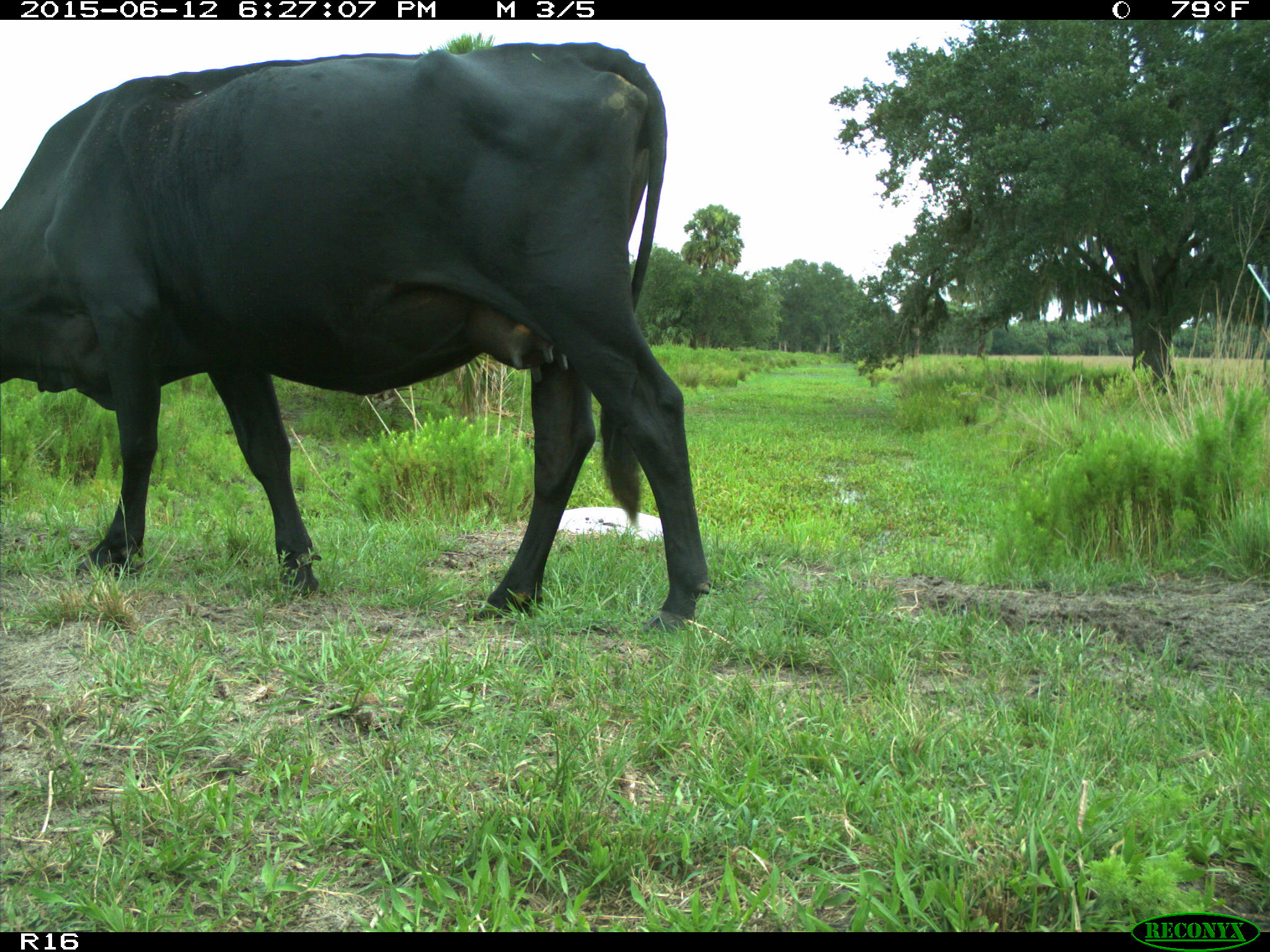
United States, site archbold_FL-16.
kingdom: Animalia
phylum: Chordata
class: Mammalia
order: Artiodactyla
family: Bovidae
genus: Bos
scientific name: Bos taurus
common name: domestic cow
Bos taurus (domestic cow).